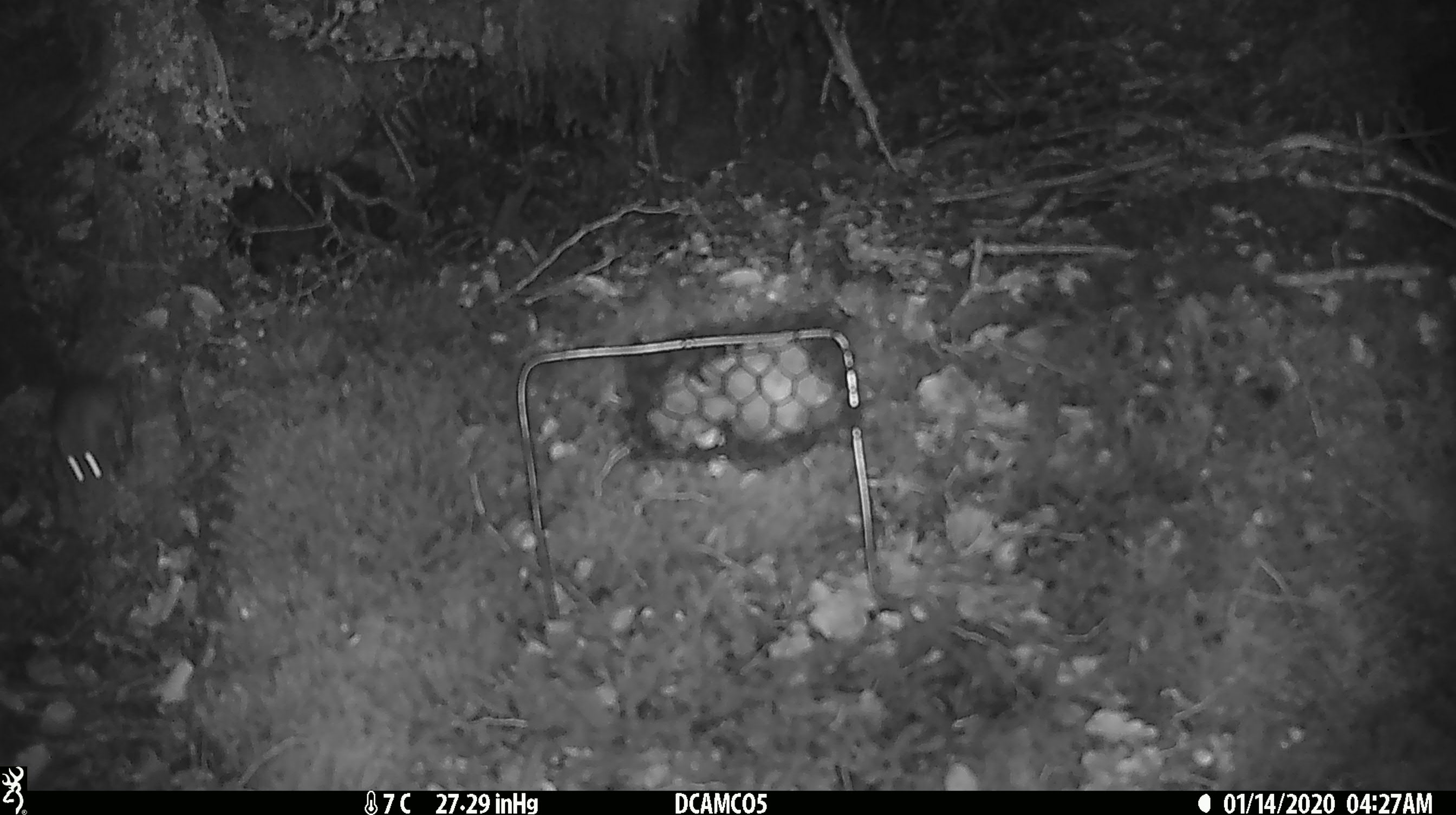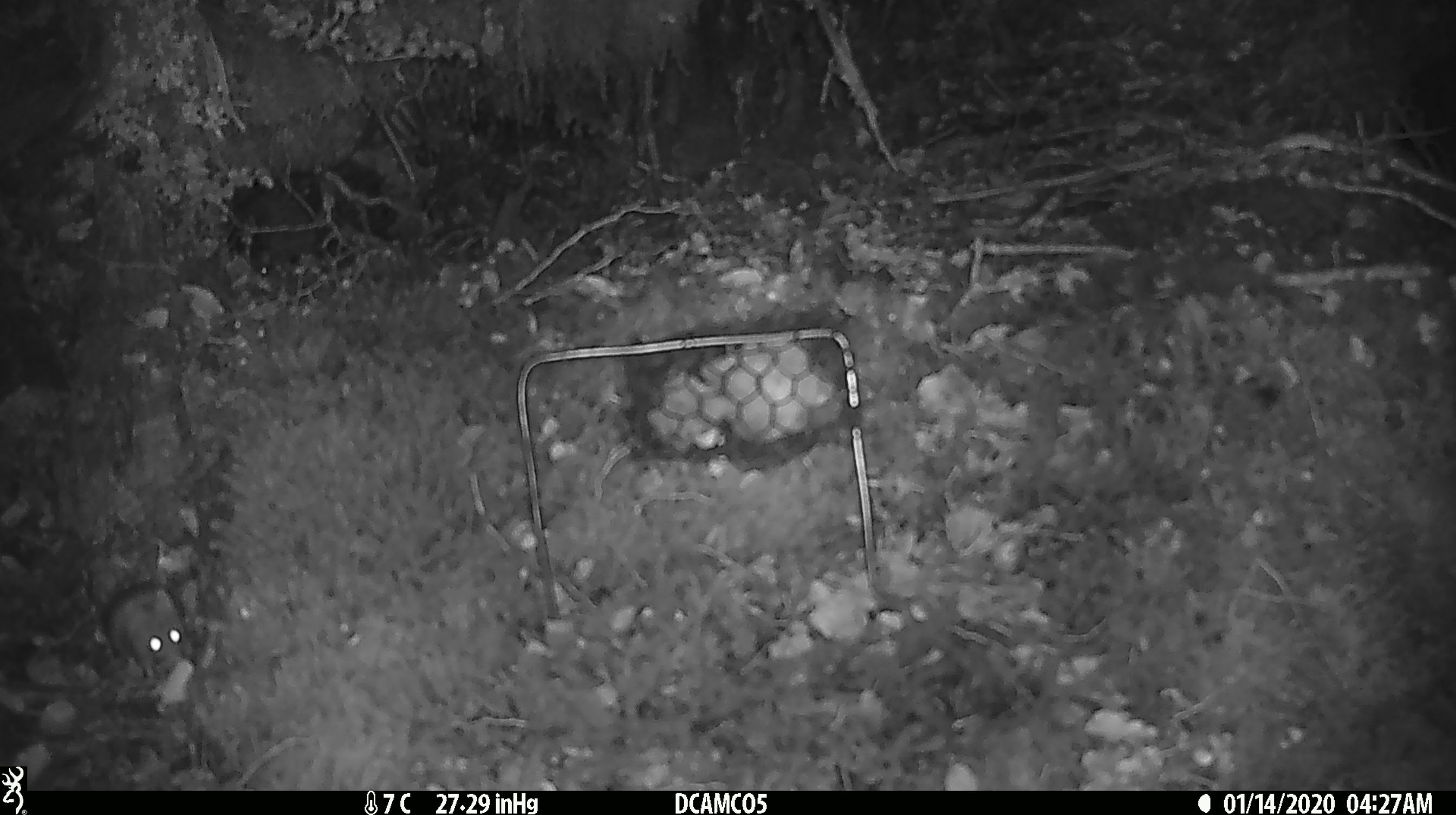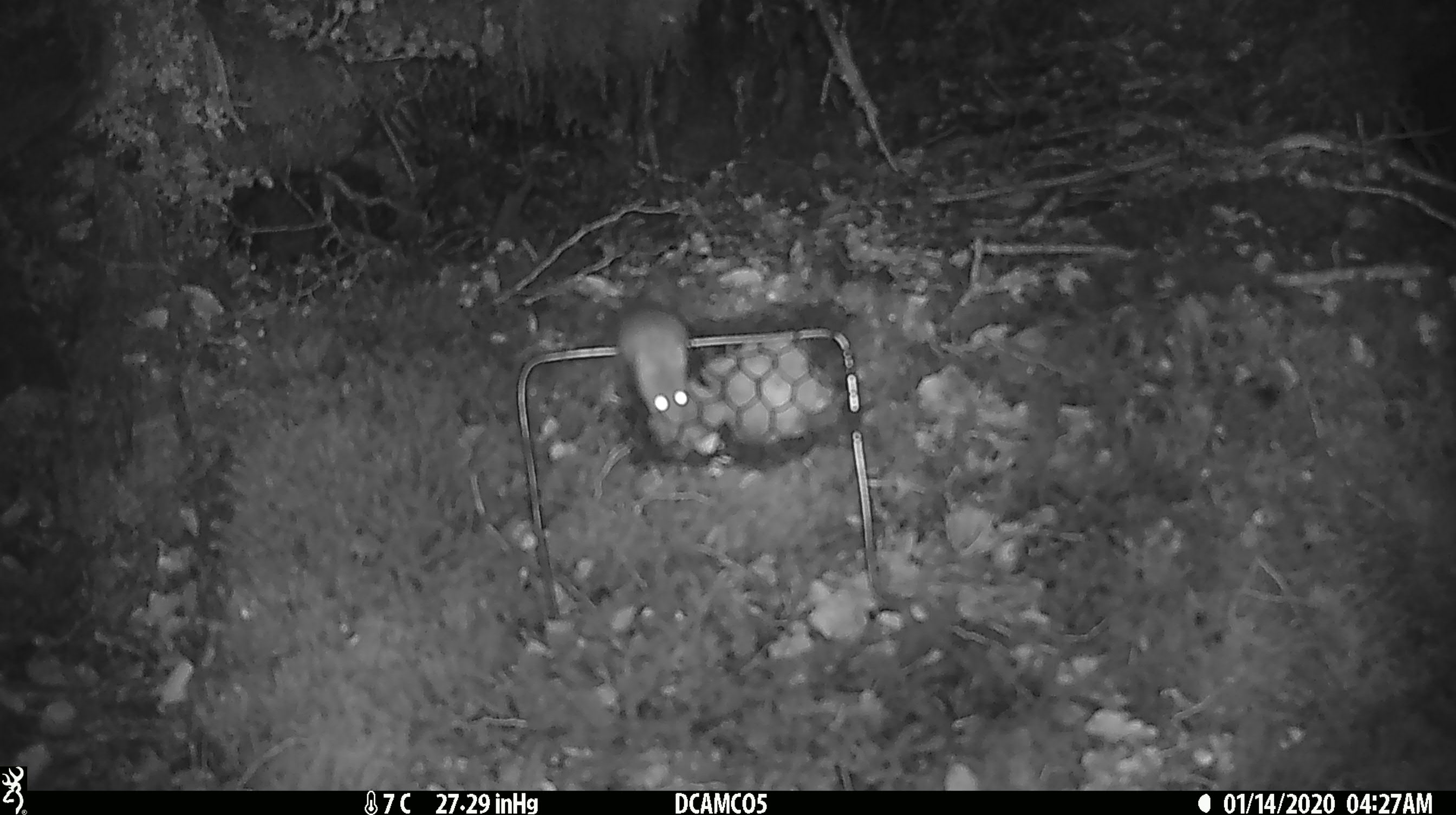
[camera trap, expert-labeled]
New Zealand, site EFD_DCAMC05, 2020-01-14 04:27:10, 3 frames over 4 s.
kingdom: Animalia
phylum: Chordata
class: Mammalia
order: Rodentia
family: Muridae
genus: Mus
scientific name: Mus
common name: mouse